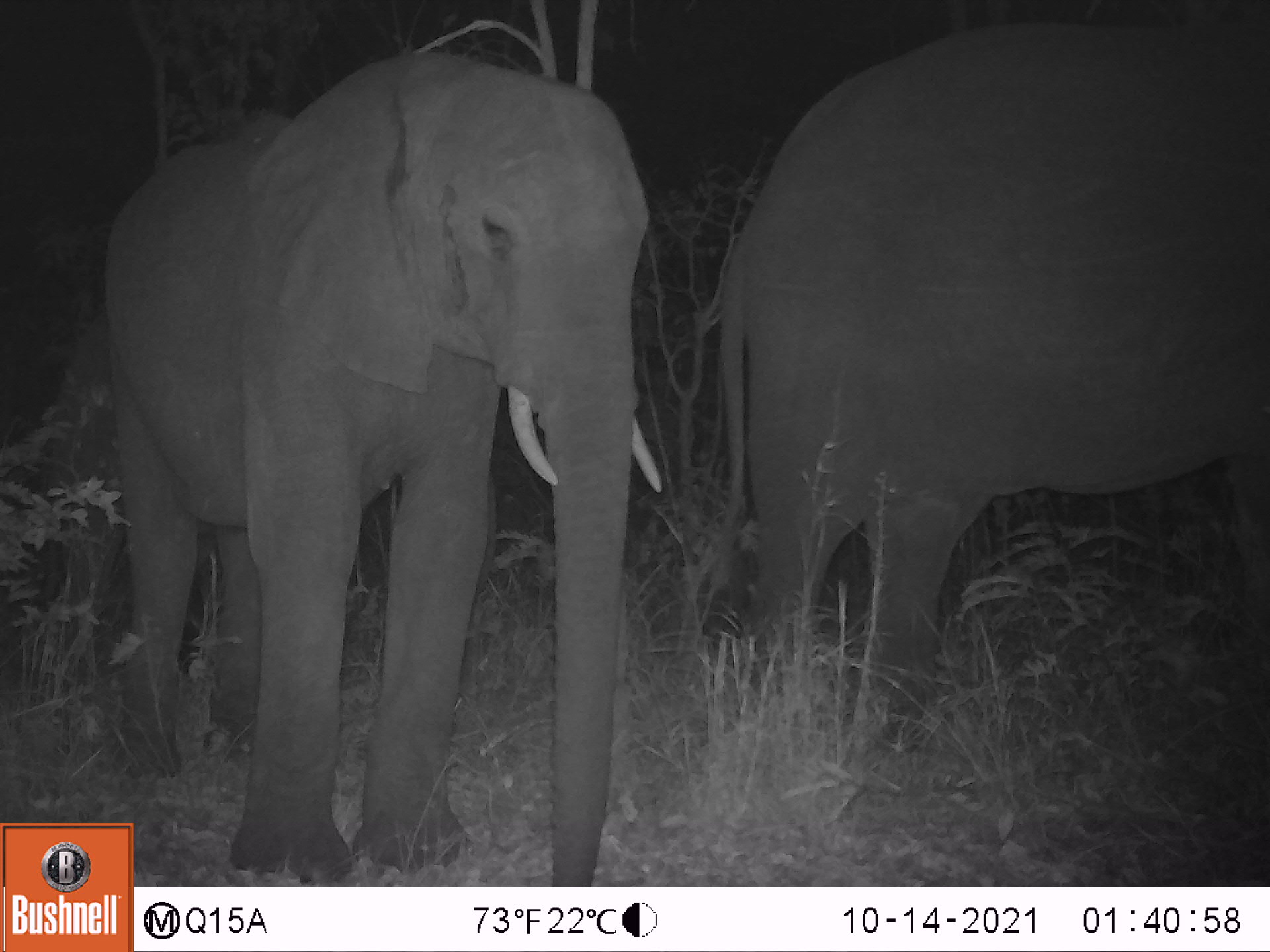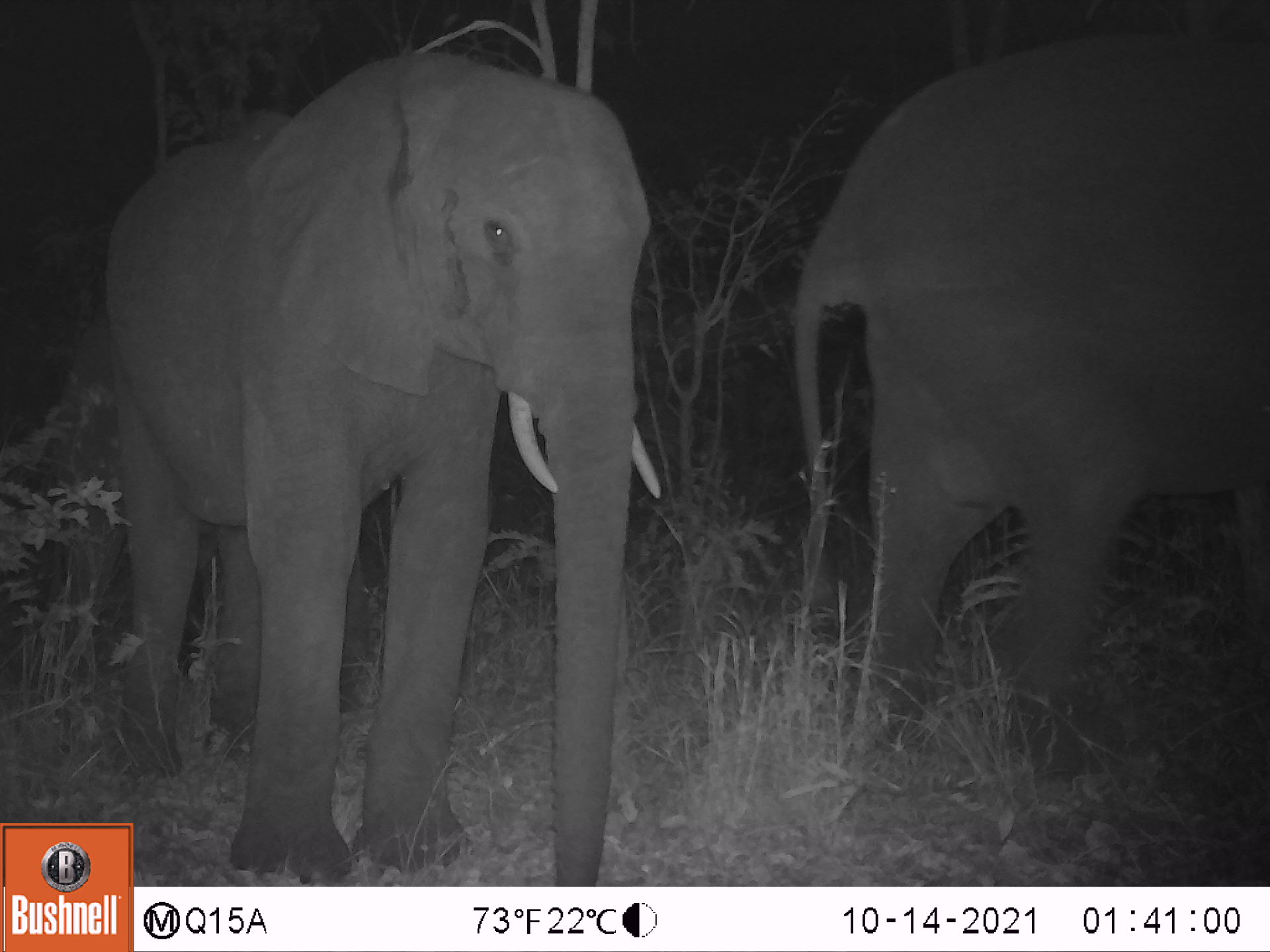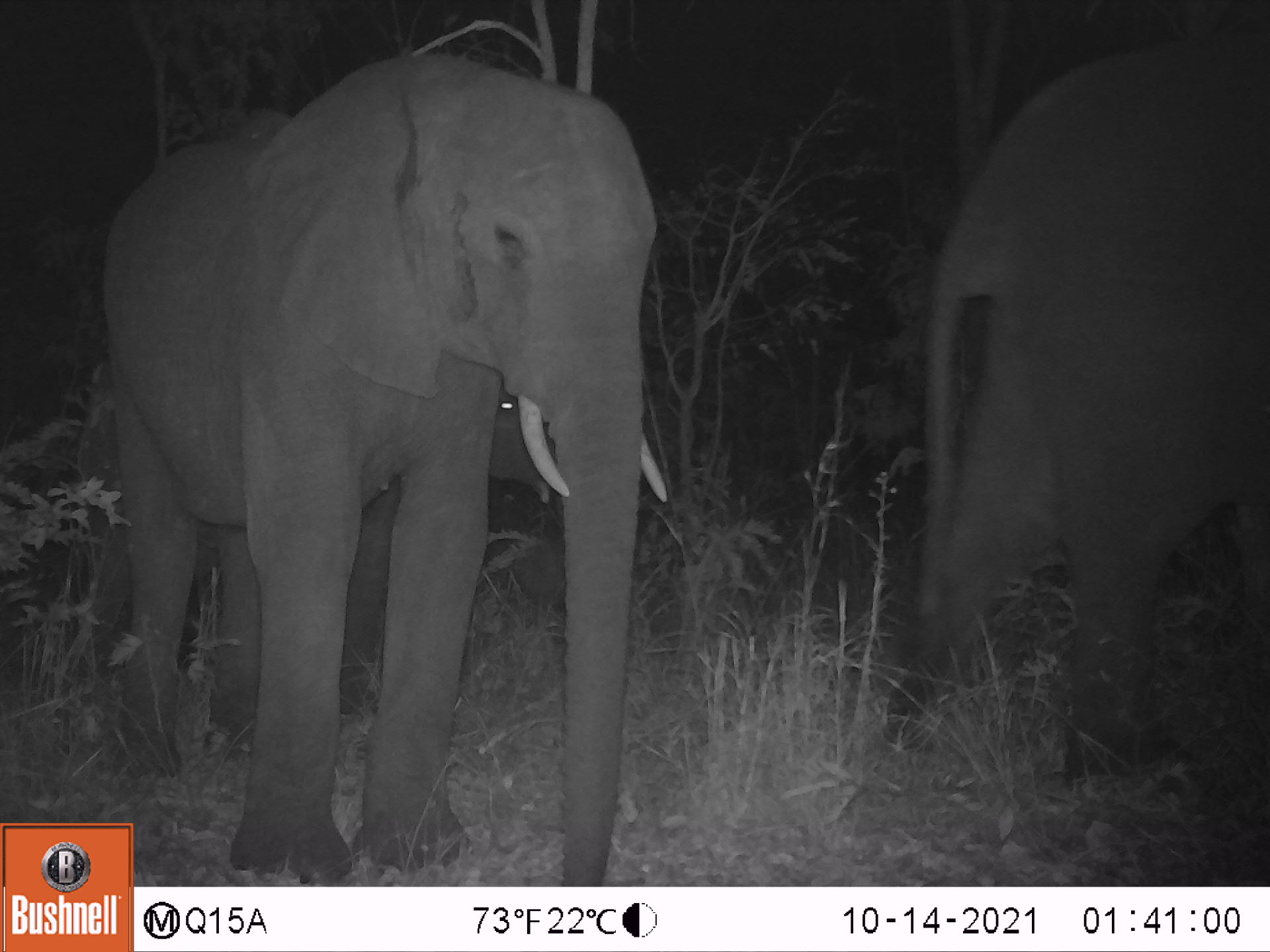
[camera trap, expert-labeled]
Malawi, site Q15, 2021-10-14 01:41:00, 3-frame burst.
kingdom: Animalia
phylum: Chordata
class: Mammalia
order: Proboscidea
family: Elephantidae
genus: Loxodonta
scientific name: Loxodonta africana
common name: african savanna elephant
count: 2